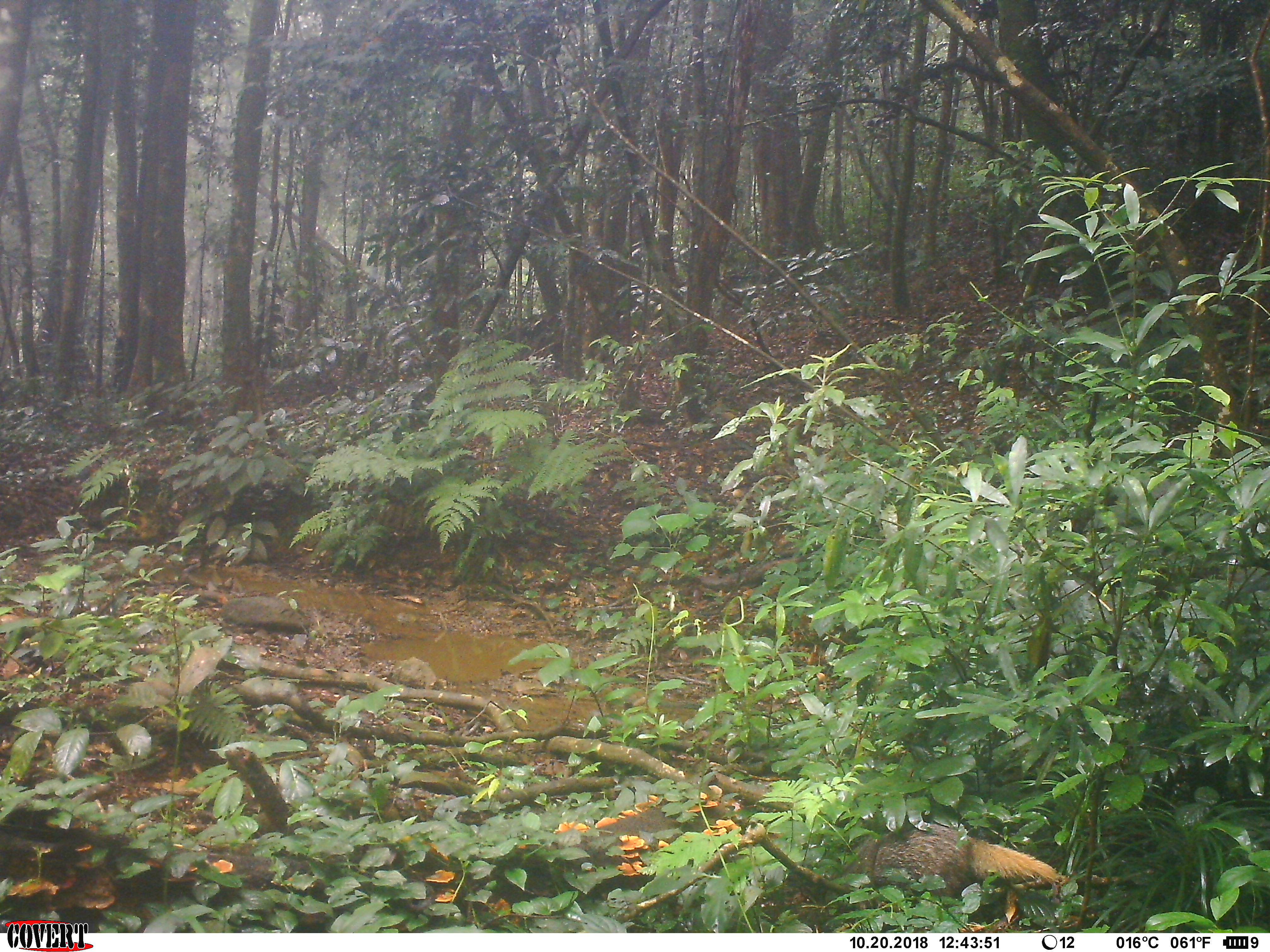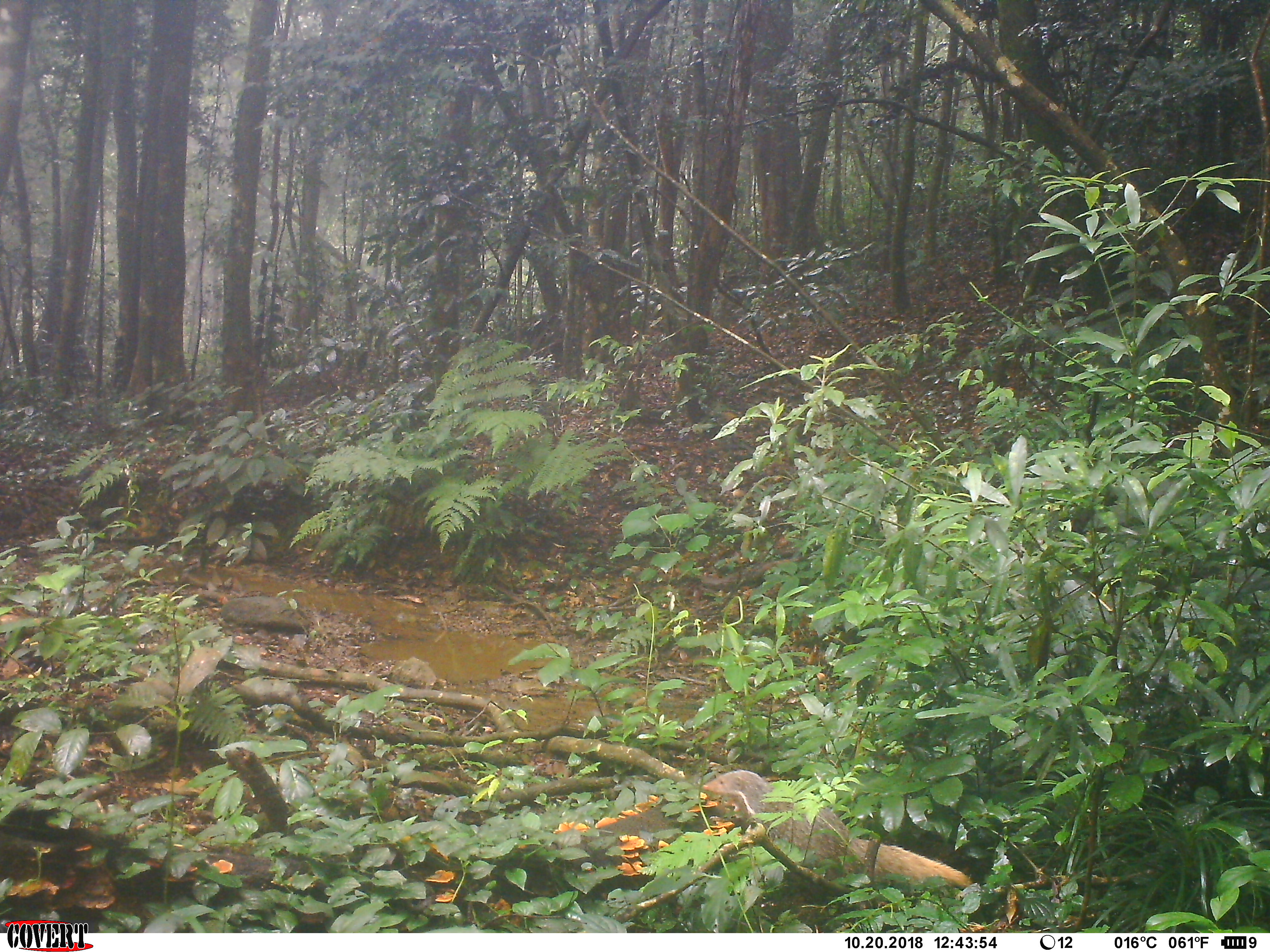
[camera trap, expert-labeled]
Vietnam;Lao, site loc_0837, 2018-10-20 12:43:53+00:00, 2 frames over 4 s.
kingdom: Animalia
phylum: Chordata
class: Mammalia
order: Carnivora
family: Herpestidae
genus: Urva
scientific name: Urva urva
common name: crab-eating mongoose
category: crab eating mongoose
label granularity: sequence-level